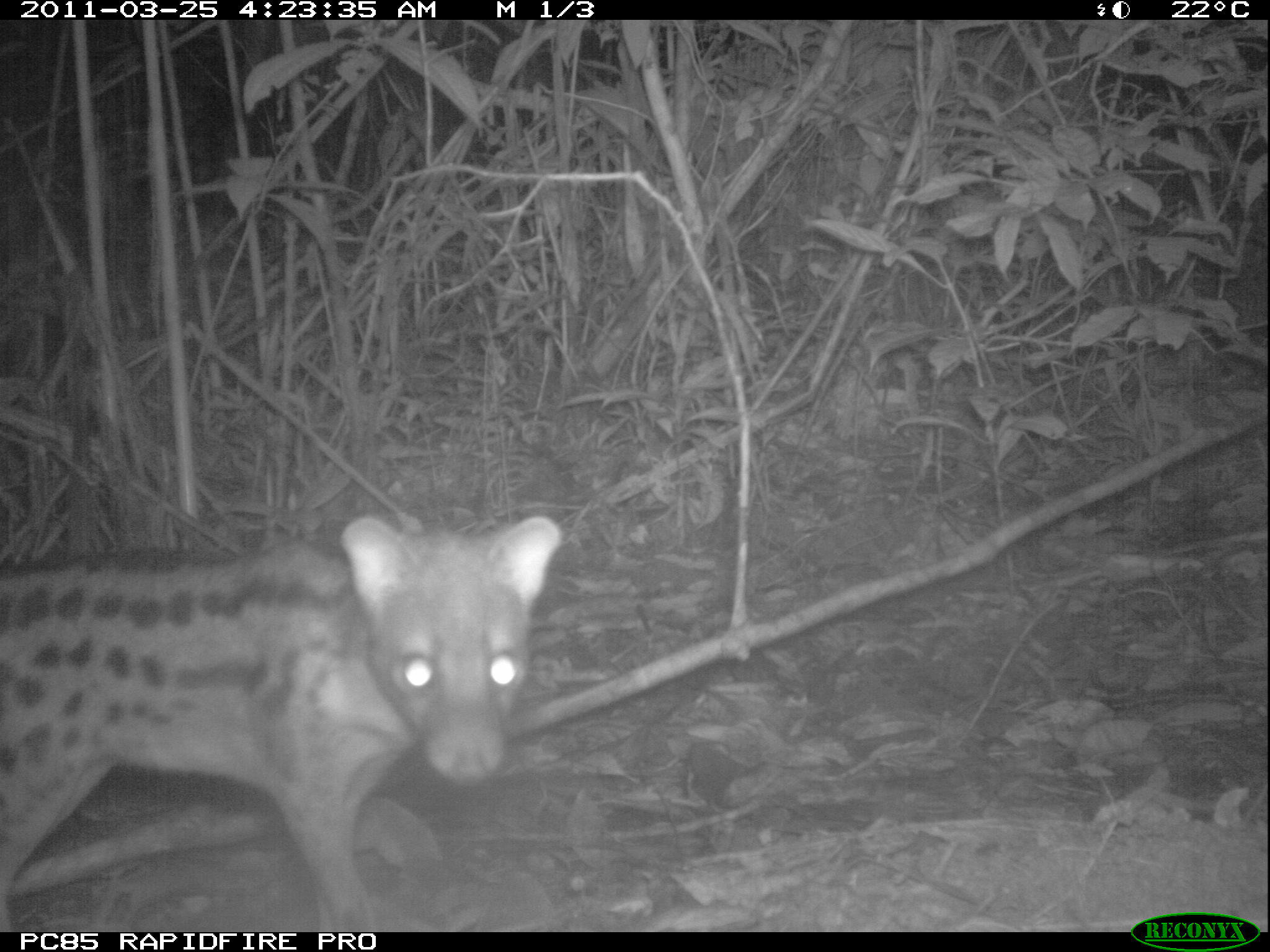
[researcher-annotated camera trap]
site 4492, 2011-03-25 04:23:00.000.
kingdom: Animalia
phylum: Chordata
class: Mammalia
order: Carnivora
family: Eupleridae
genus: Fossa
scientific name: Fossa fossana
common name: fanaloka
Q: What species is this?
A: Fossa fossana (fanaloka).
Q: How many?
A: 1.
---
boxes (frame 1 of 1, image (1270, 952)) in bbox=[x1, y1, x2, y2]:
fossa fossana: bbox=[0, 514, 562, 930]